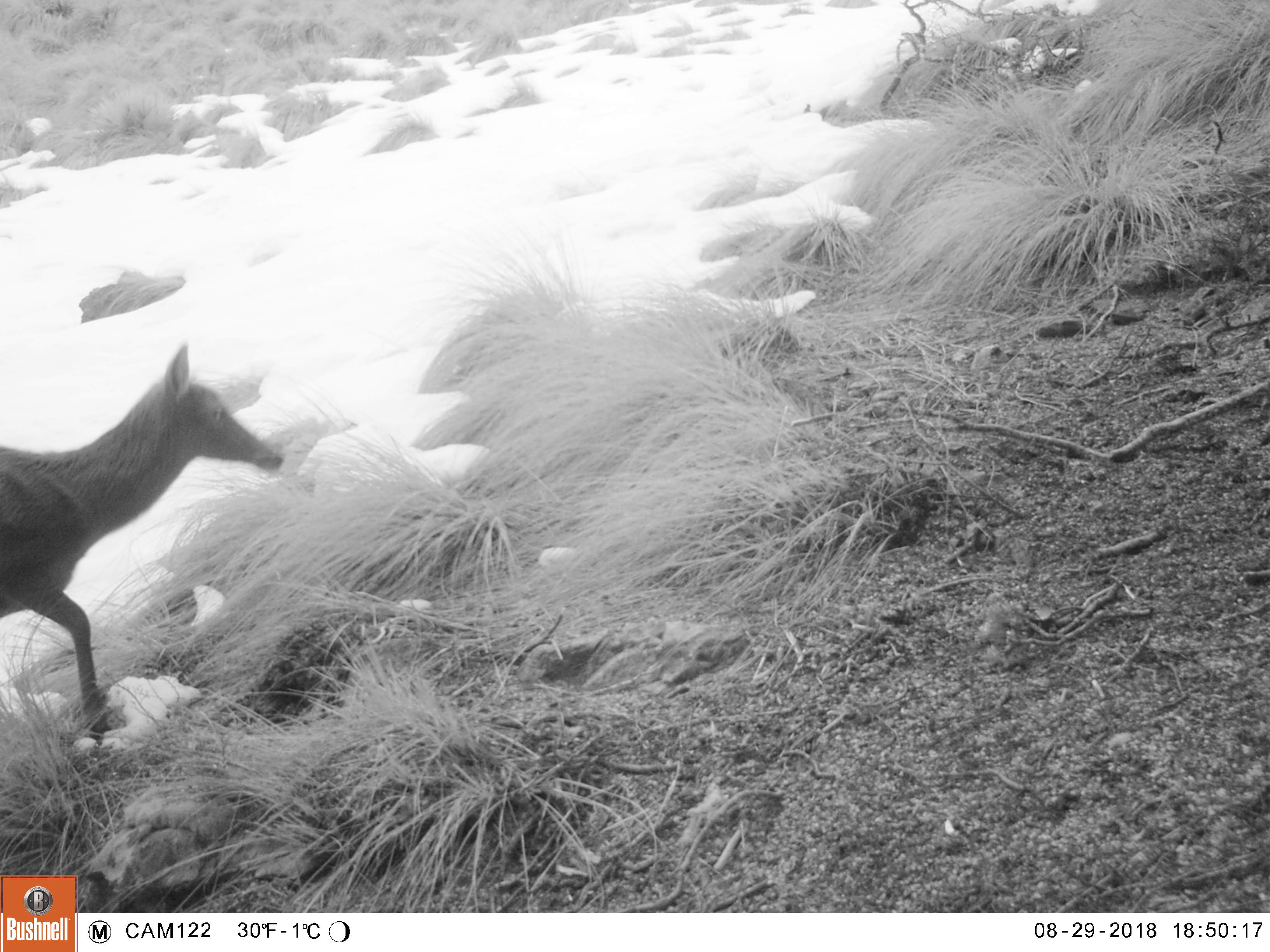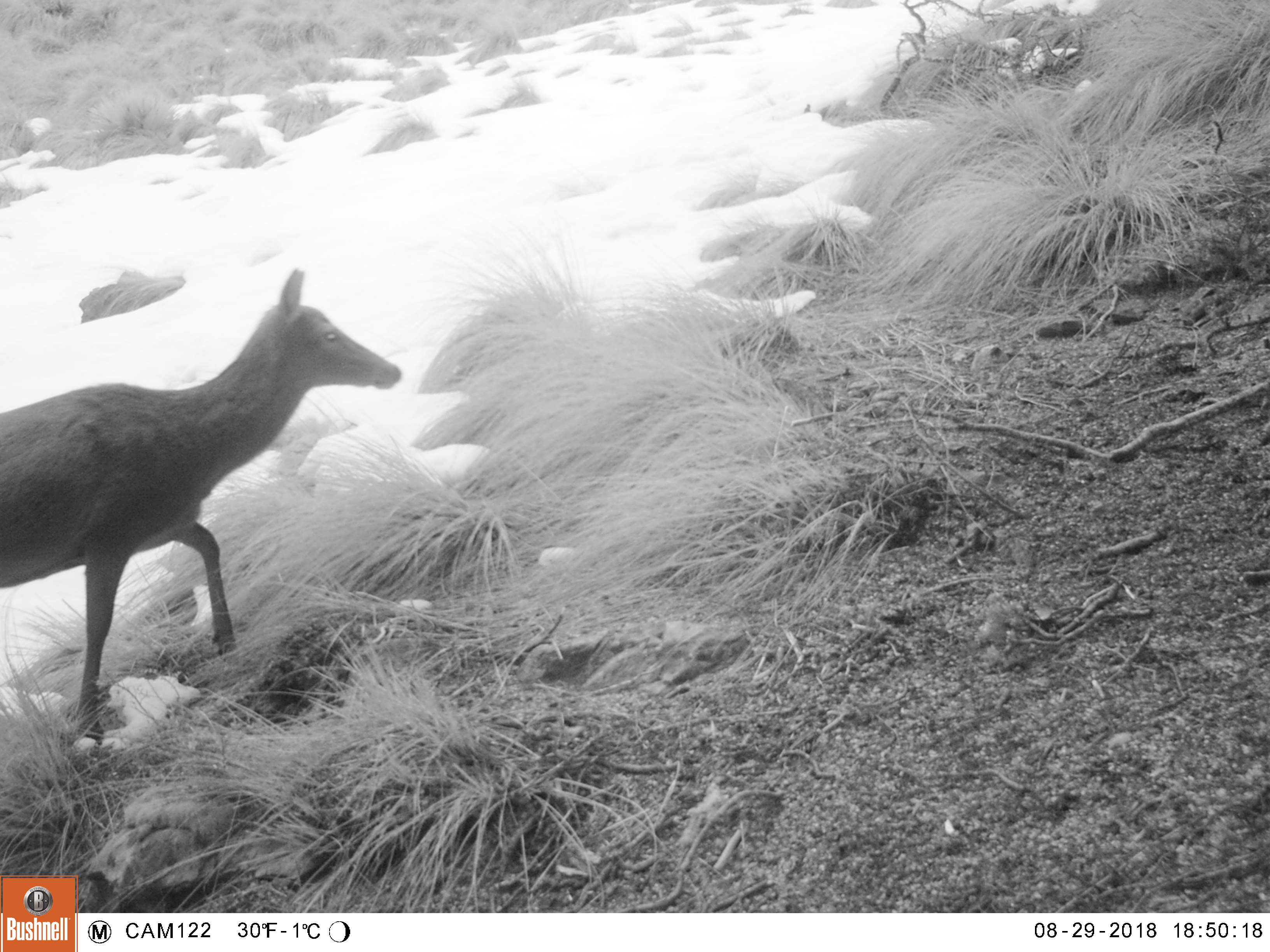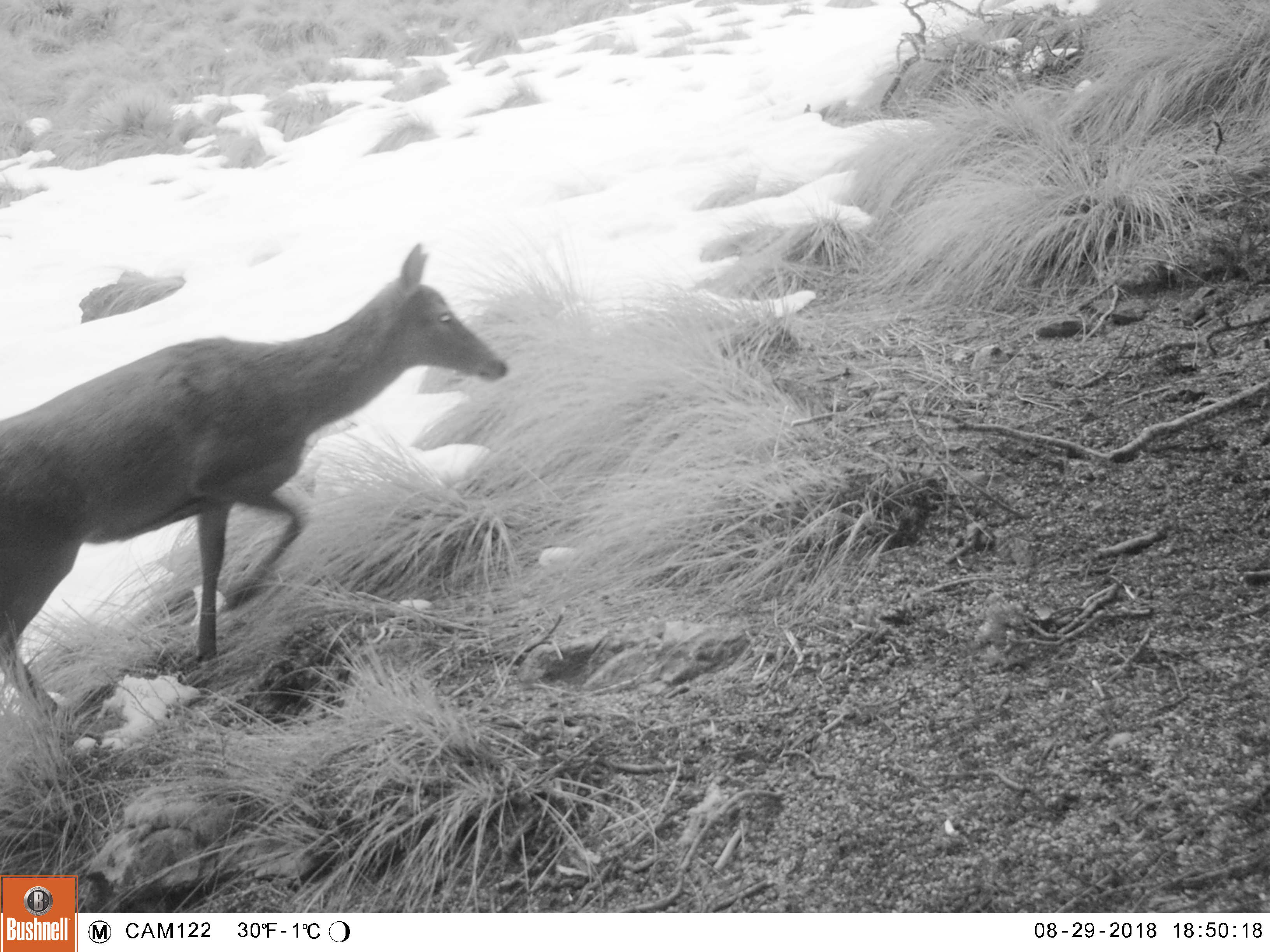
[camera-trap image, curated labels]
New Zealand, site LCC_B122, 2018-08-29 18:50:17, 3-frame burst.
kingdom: Animalia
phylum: Chordata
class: Mammalia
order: Artiodactyla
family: Cervidae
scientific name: Cervidae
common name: deer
Deer (Cervidae).